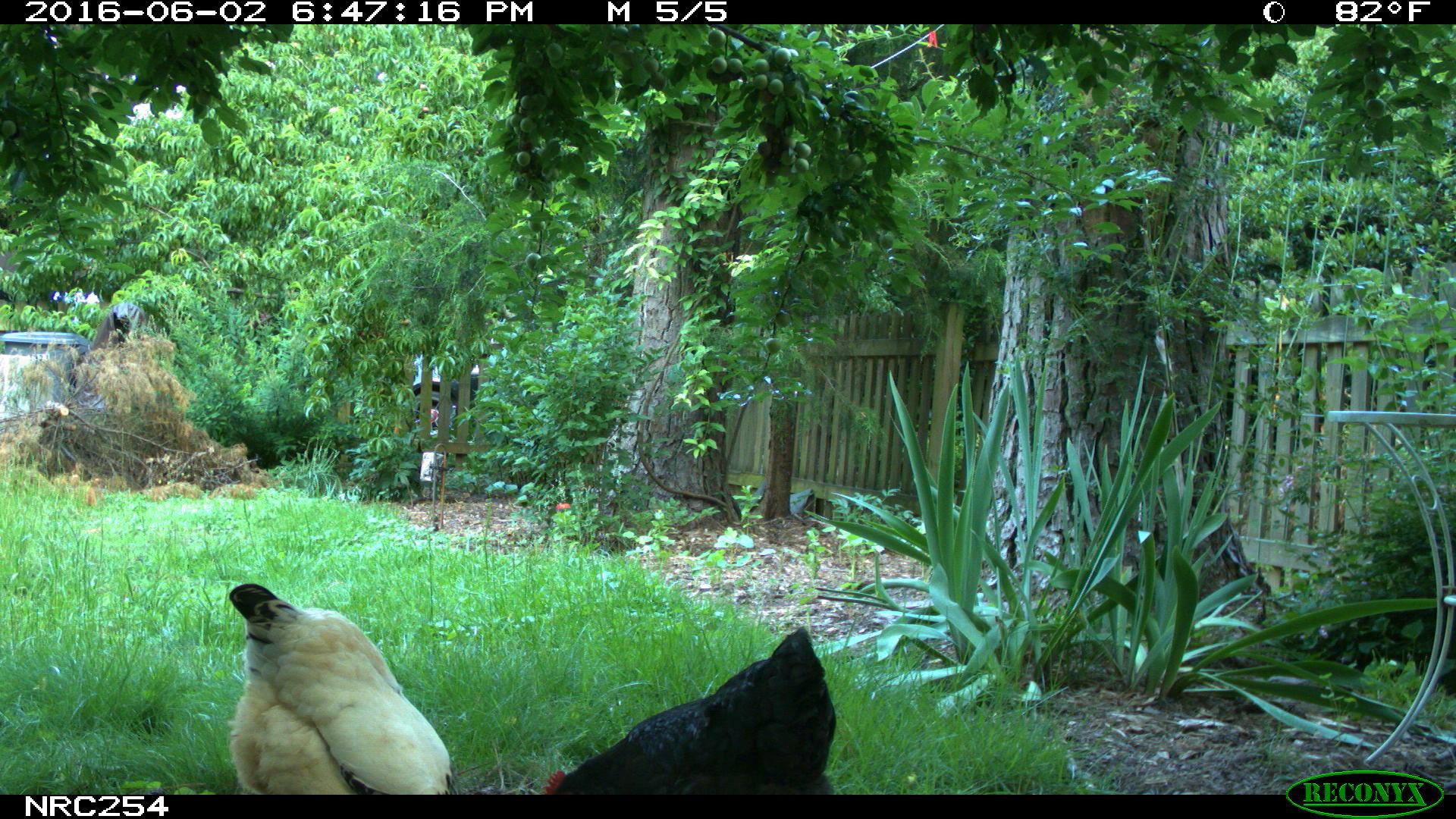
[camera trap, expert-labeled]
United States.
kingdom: Animalia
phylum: Chordata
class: Aves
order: Galliformes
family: Phasianidae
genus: Gallus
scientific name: Gallus gallus domesticus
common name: domestic chicken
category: Chicken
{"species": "Chicken (domestic chicken) (Gallus gallus domesticus)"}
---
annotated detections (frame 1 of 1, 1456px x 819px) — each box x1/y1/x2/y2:
Chicken: 212/570/463/797; 539/620/852/801